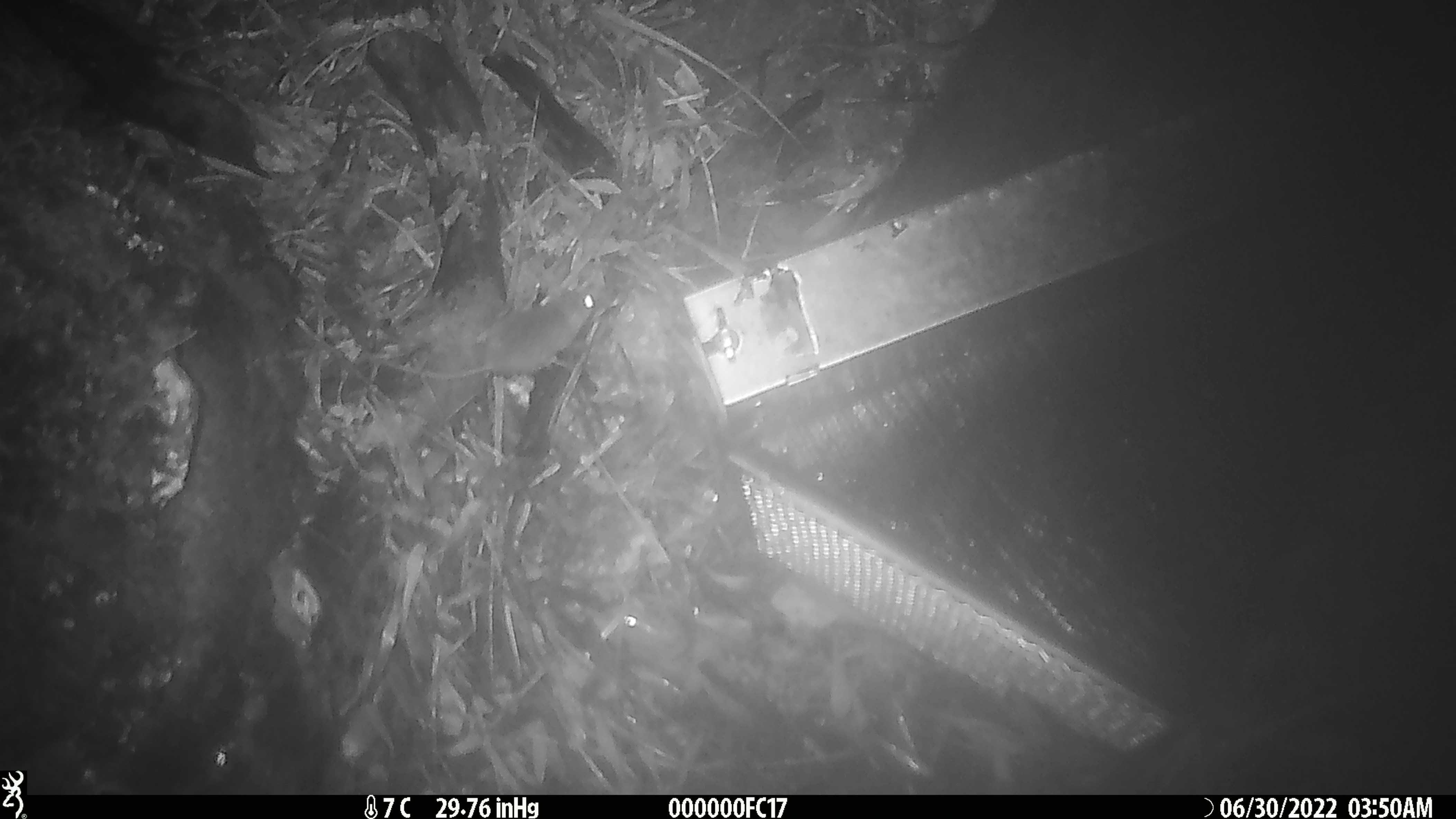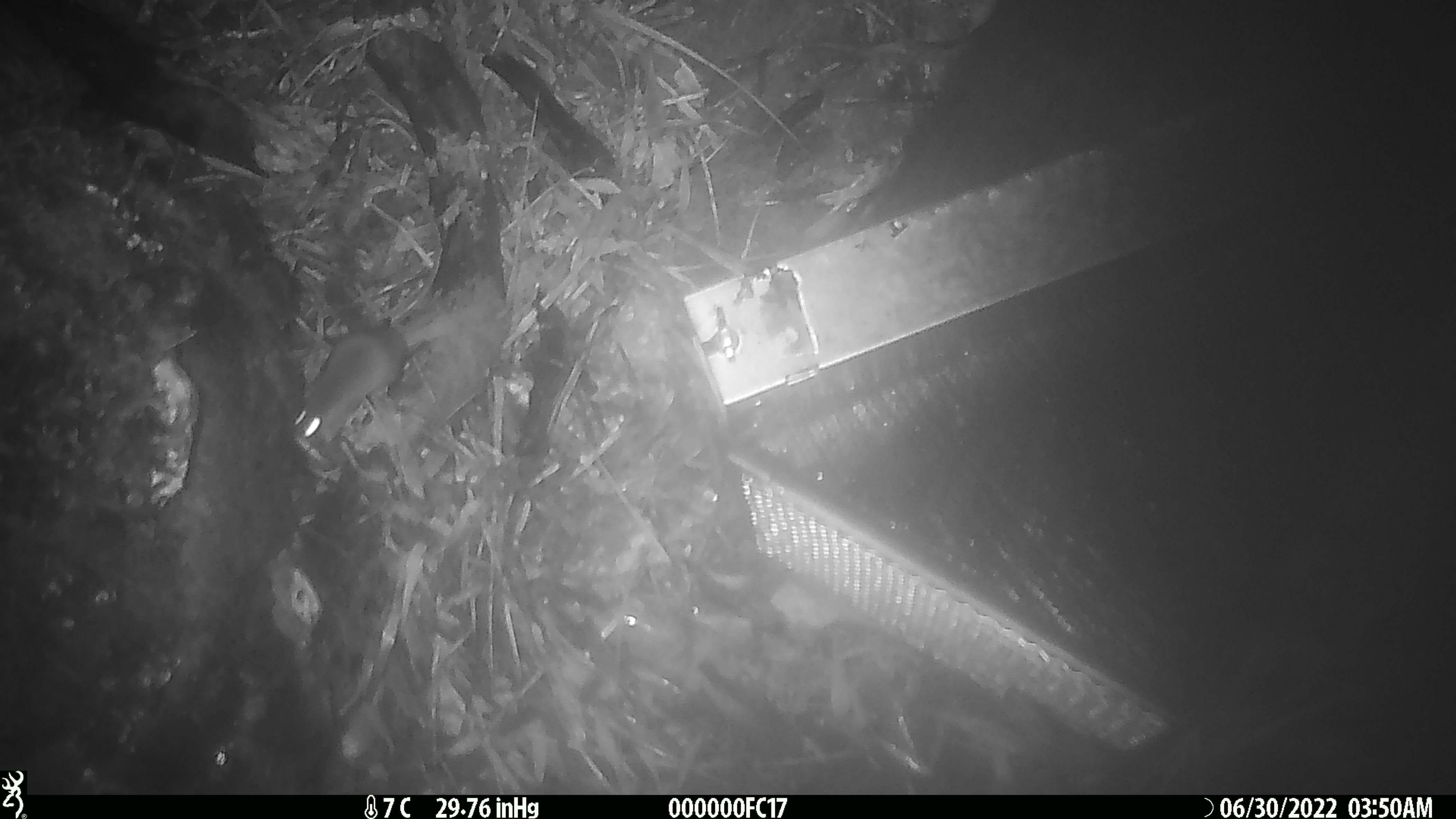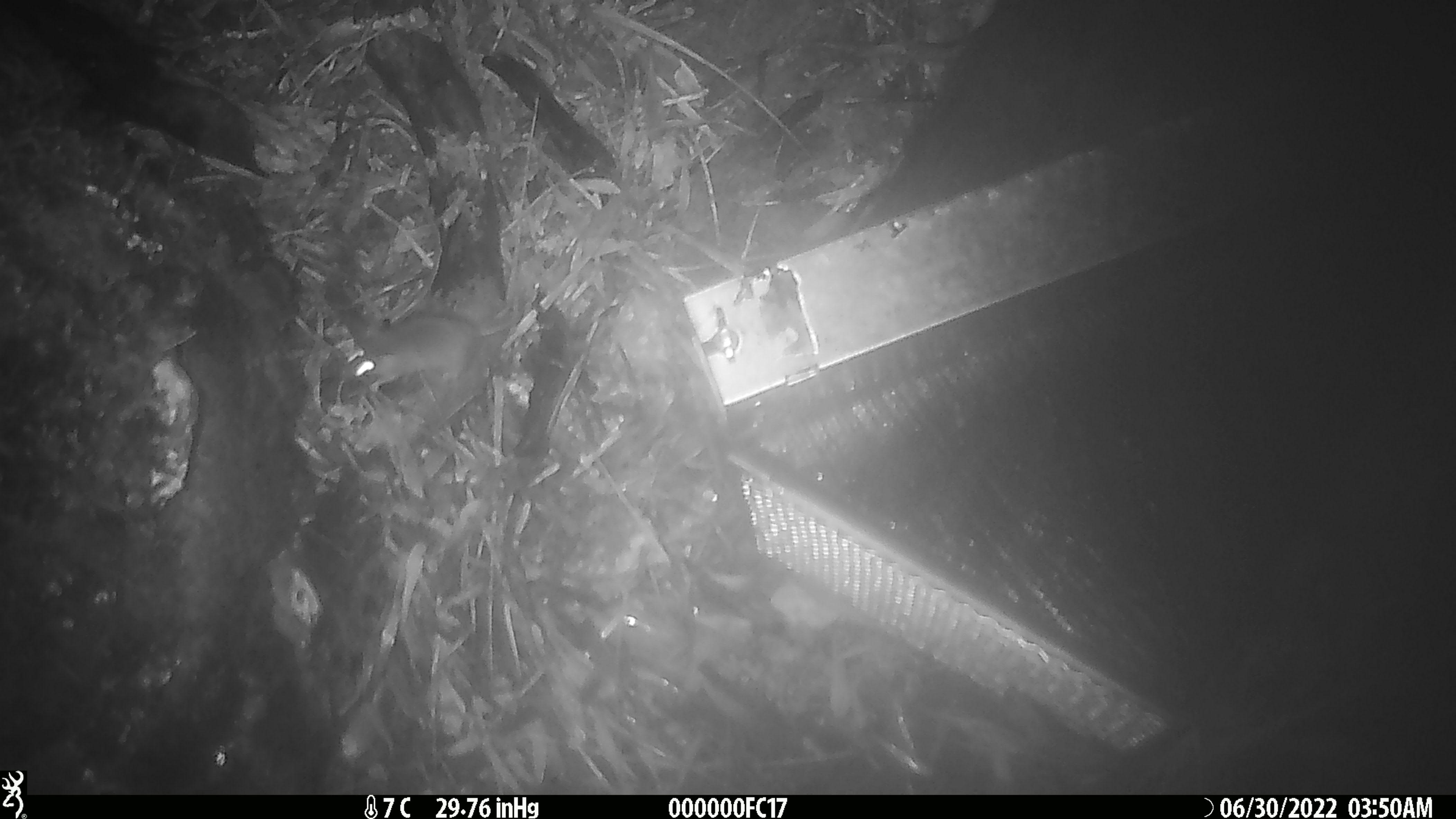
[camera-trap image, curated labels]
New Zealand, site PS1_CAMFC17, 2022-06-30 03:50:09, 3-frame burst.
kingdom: Animalia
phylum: Chordata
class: Mammalia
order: Rodentia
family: Muridae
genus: Mus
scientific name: Mus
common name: mouse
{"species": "mouse (Mus)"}